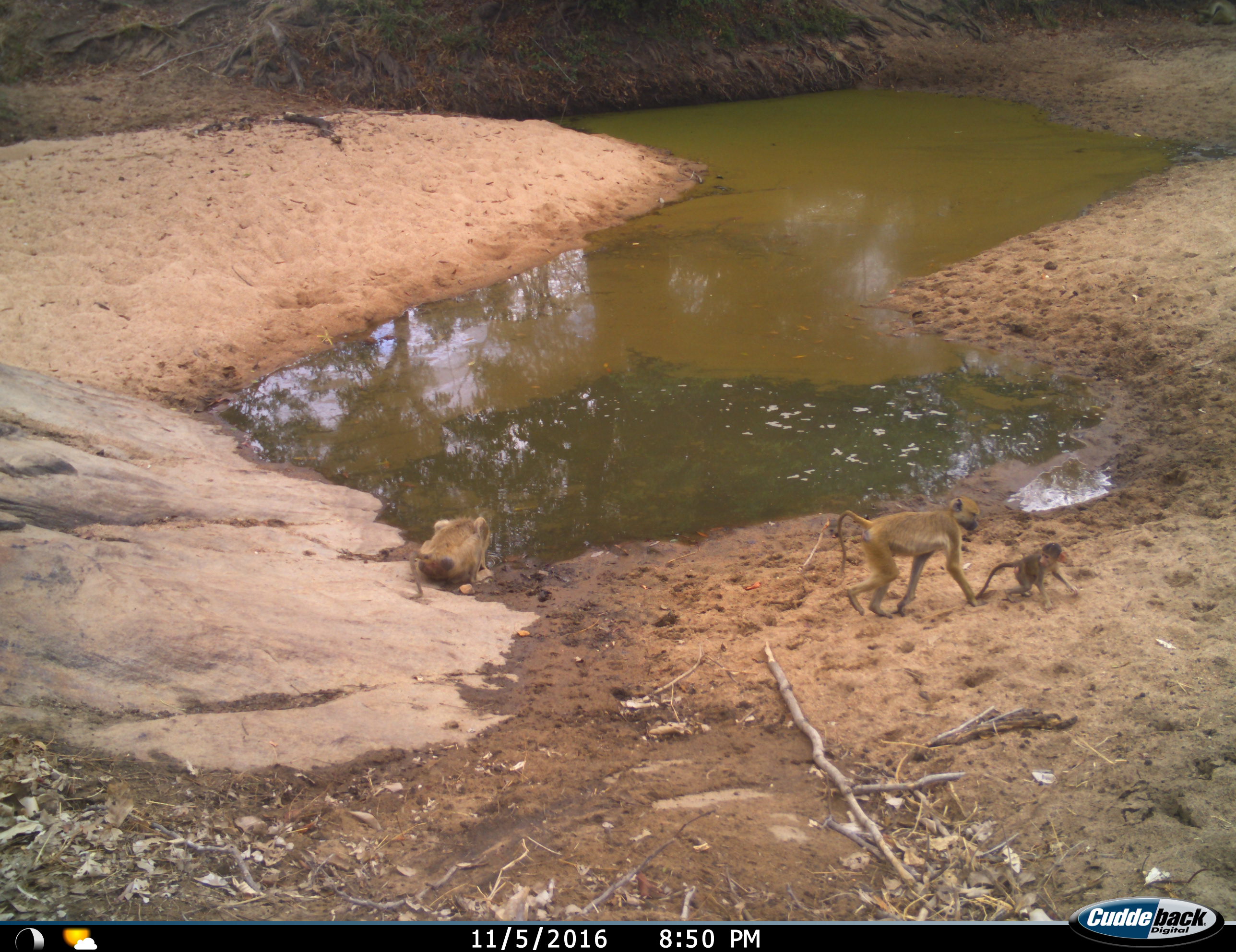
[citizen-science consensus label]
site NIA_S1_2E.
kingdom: Animalia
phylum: Chordata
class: Mammalia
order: Primates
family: Cercopithecidae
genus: Papio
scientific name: Papio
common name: baboon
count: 3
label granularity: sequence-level